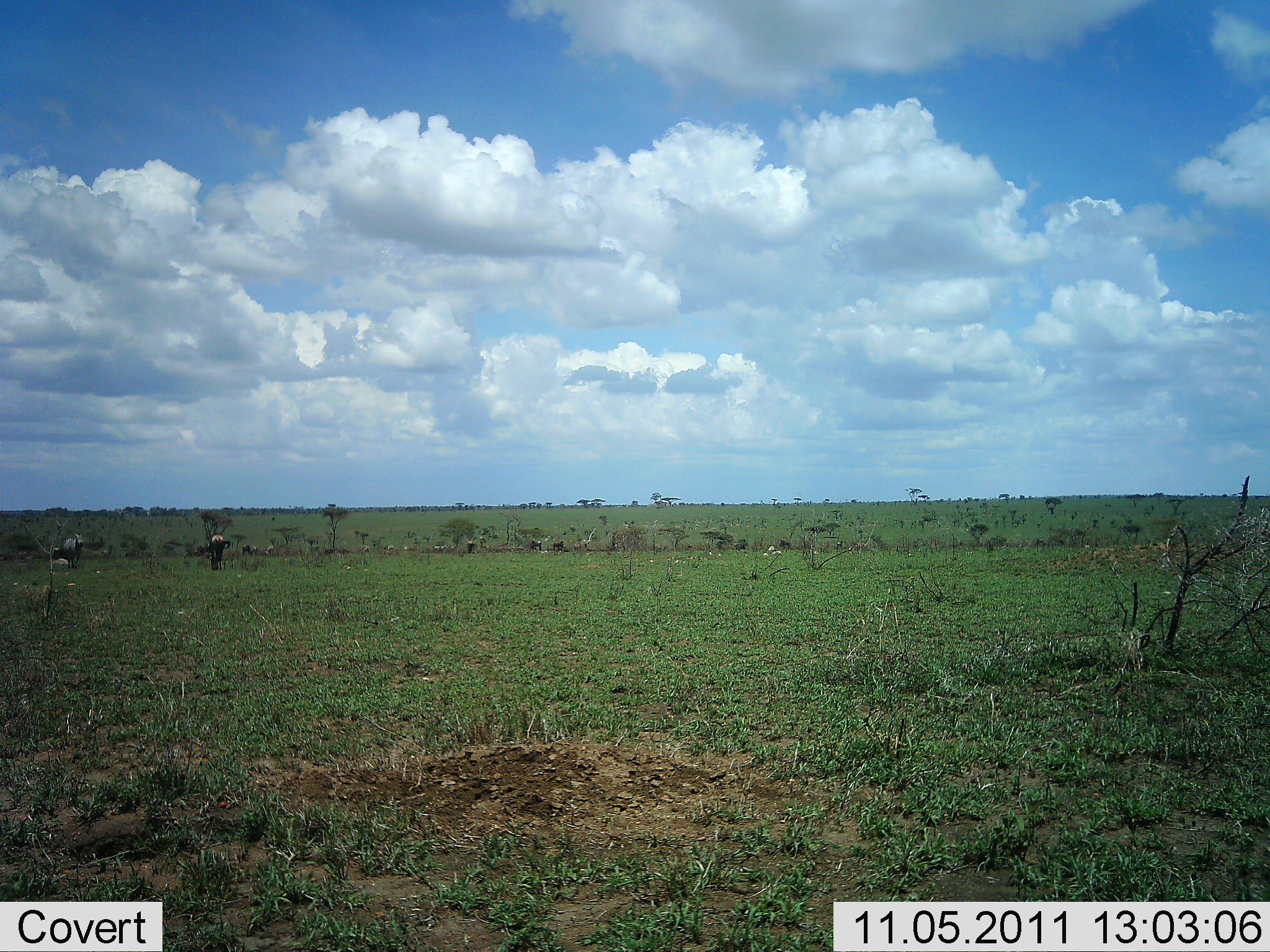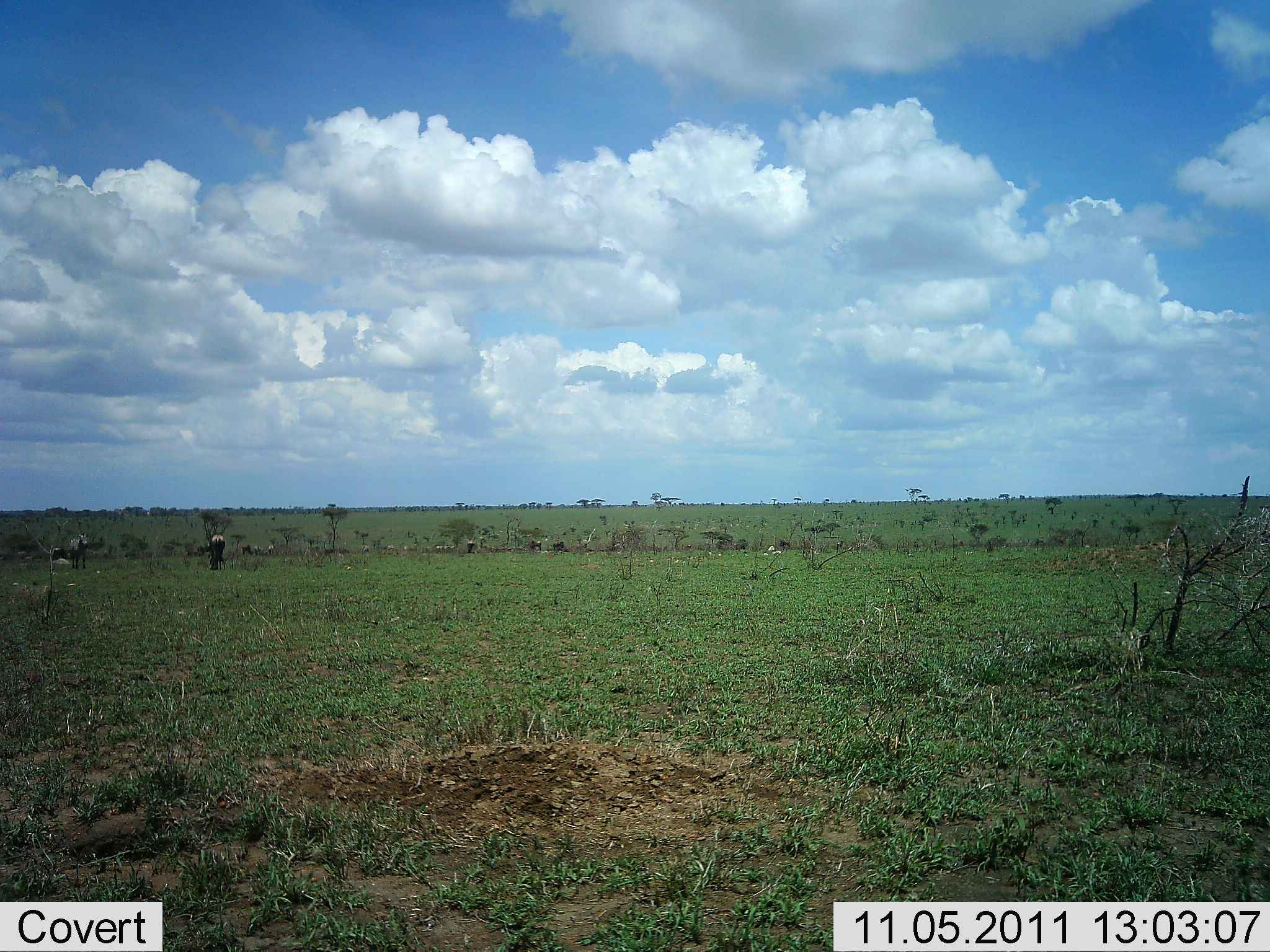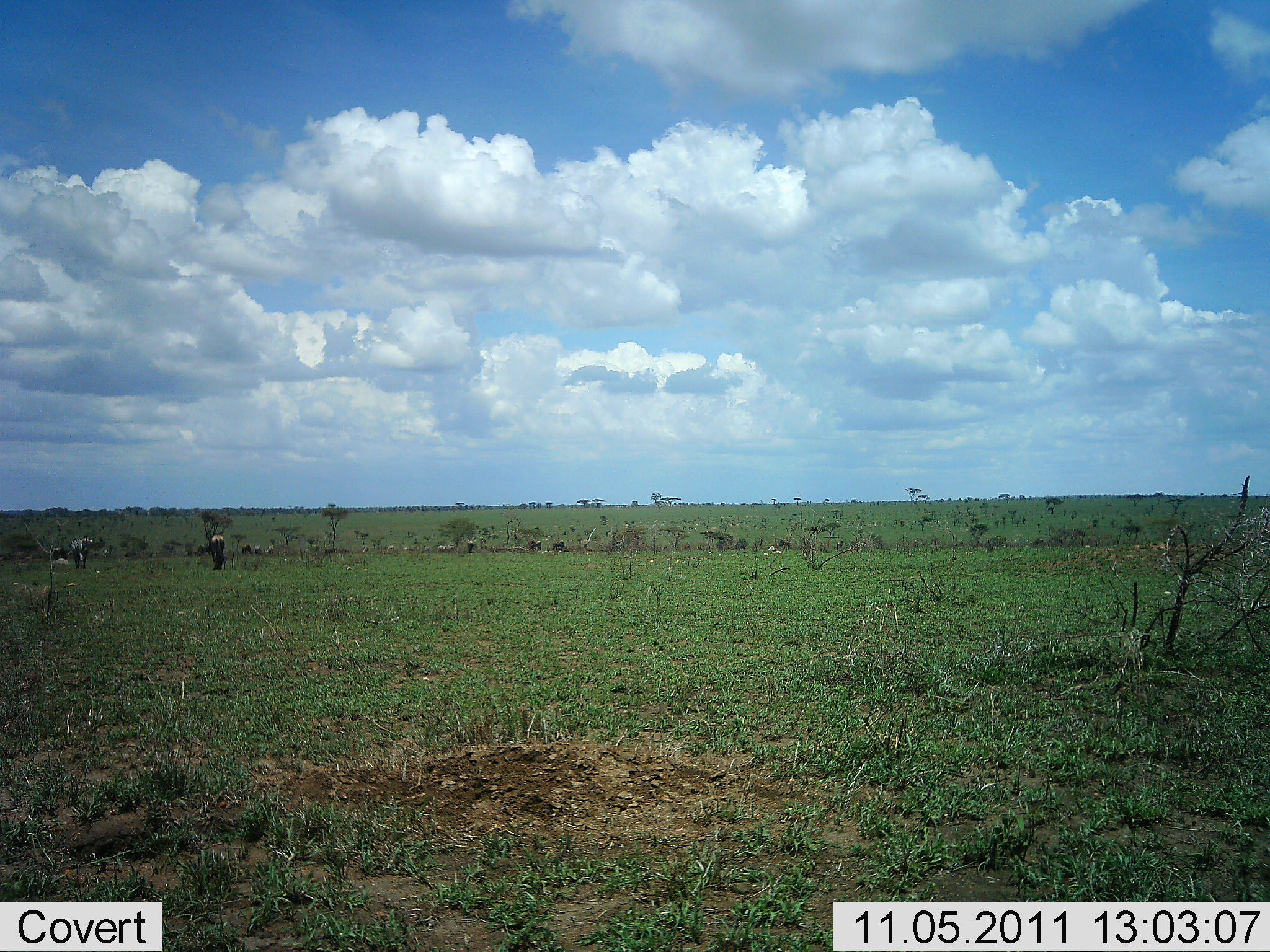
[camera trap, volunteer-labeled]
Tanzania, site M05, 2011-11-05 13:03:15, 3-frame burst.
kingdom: Animalia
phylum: Chordata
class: Mammalia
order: Artiodactyla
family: Bovidae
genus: Connochaetes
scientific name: Connochaetes taurinus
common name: blue wildebeest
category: wildebeest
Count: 2.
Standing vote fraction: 18%.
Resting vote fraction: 0%.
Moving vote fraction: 18%.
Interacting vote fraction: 0%.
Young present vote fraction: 0%.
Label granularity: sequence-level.